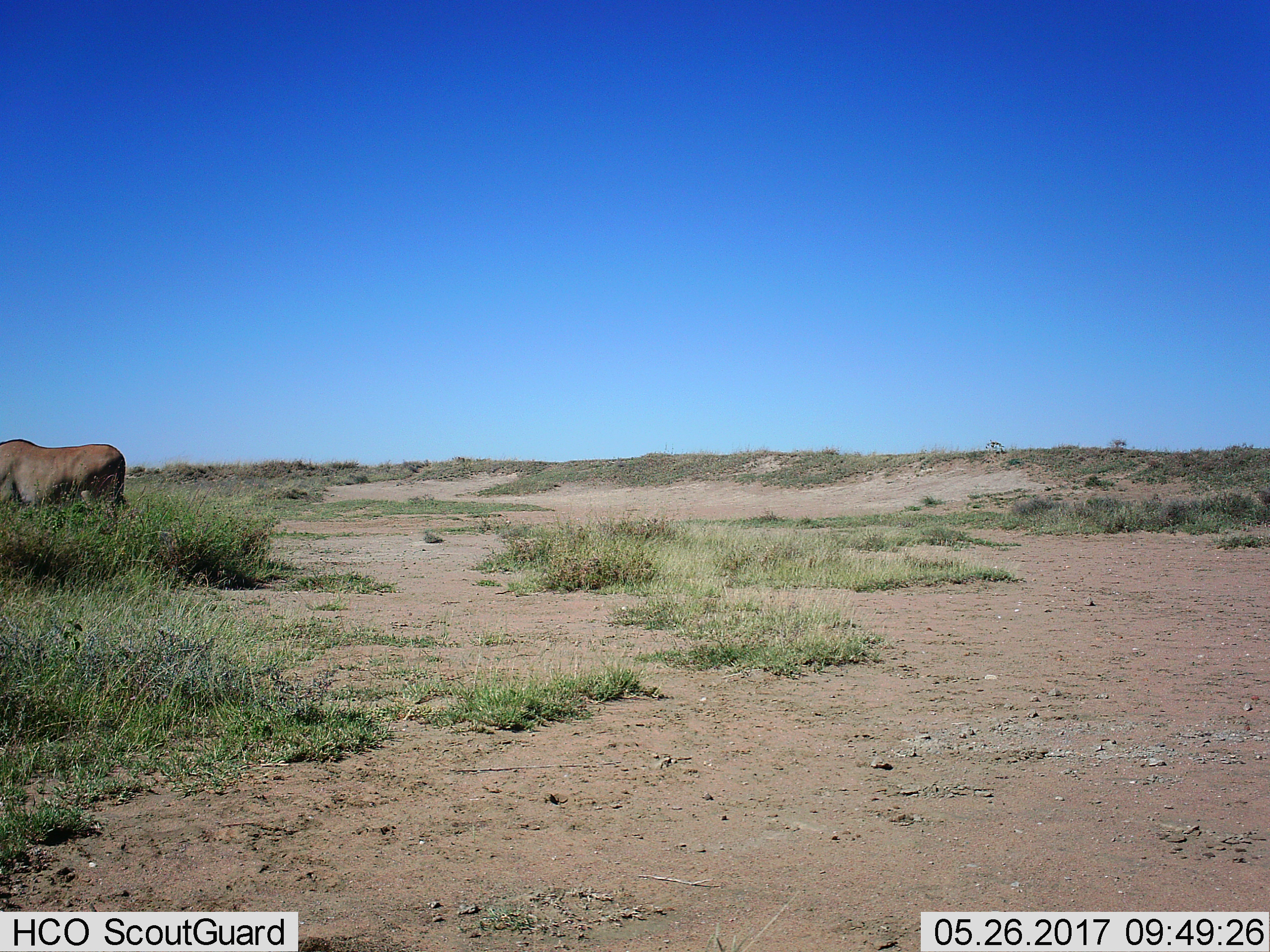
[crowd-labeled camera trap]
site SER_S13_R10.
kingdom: Animalia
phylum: Chordata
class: Mammalia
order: Artiodactyla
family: Bovidae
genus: Tragelaphus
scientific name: Tragelaphus oryx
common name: eland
Eland (Tragelaphus oryx), count 1. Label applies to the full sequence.